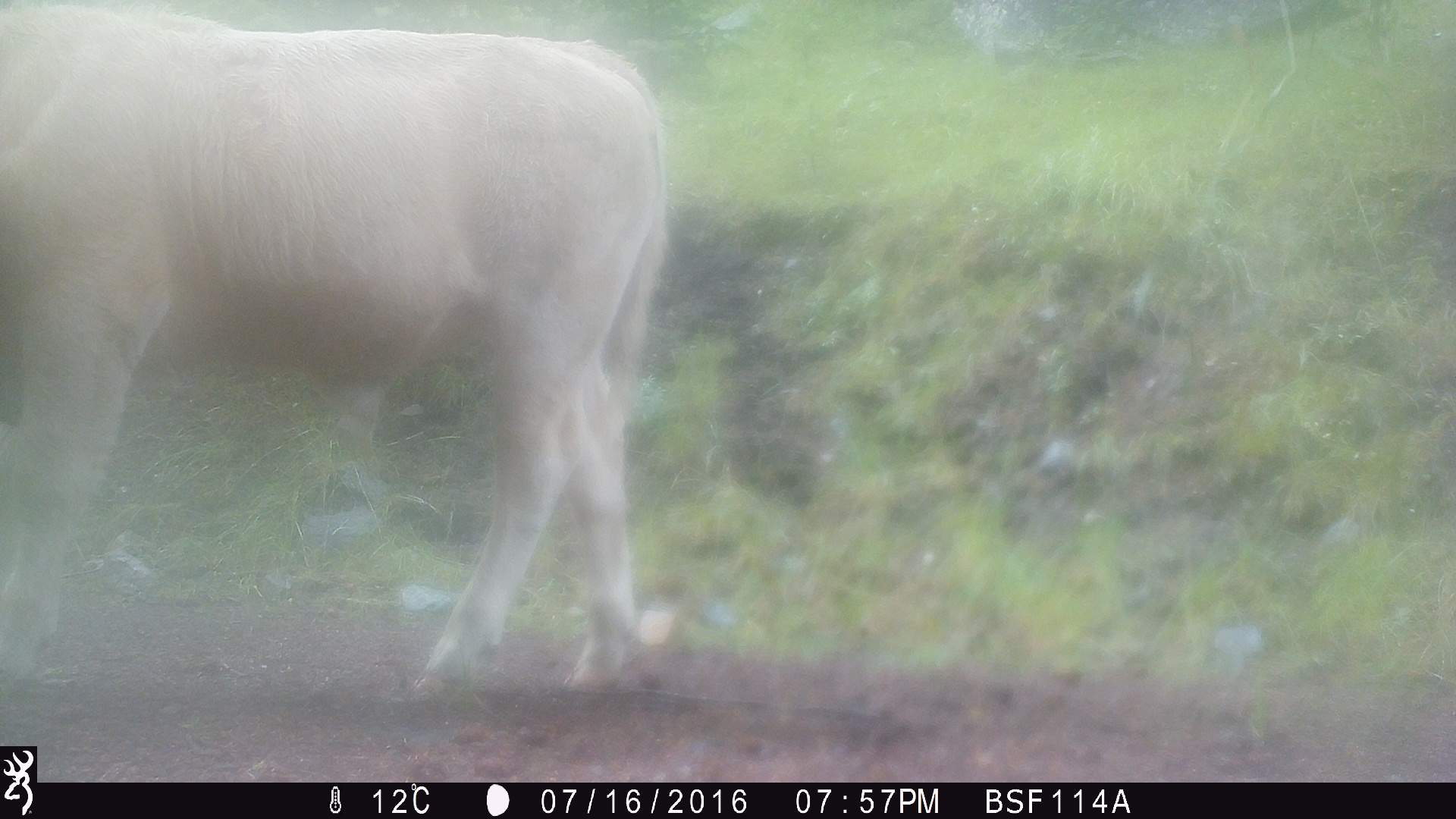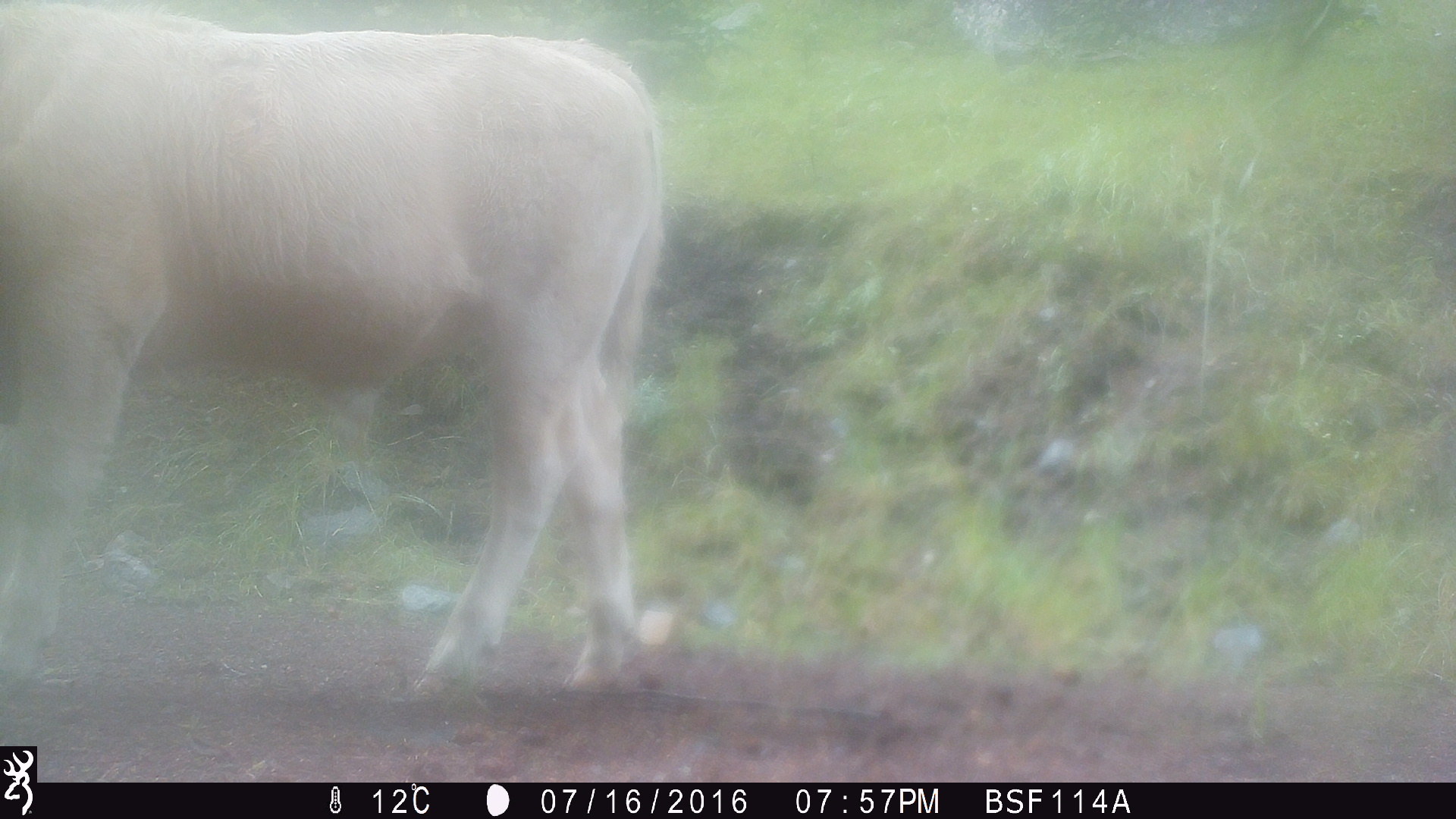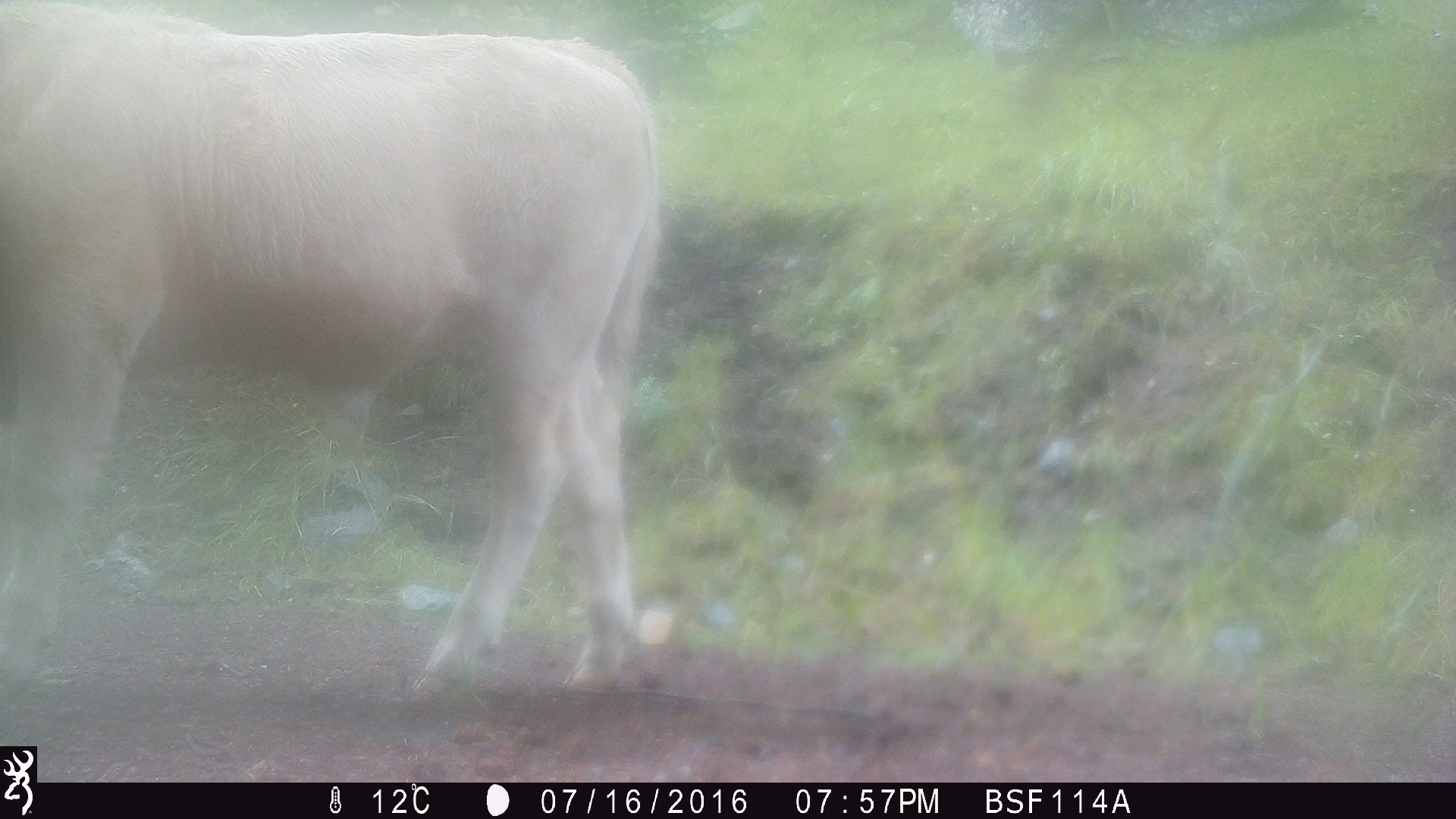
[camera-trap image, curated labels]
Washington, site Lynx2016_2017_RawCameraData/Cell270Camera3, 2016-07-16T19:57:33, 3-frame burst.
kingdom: Animalia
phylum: Chordata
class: Mammalia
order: Artiodactyla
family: Bovidae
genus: Bos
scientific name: Bos taurus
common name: domestic cattle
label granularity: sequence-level